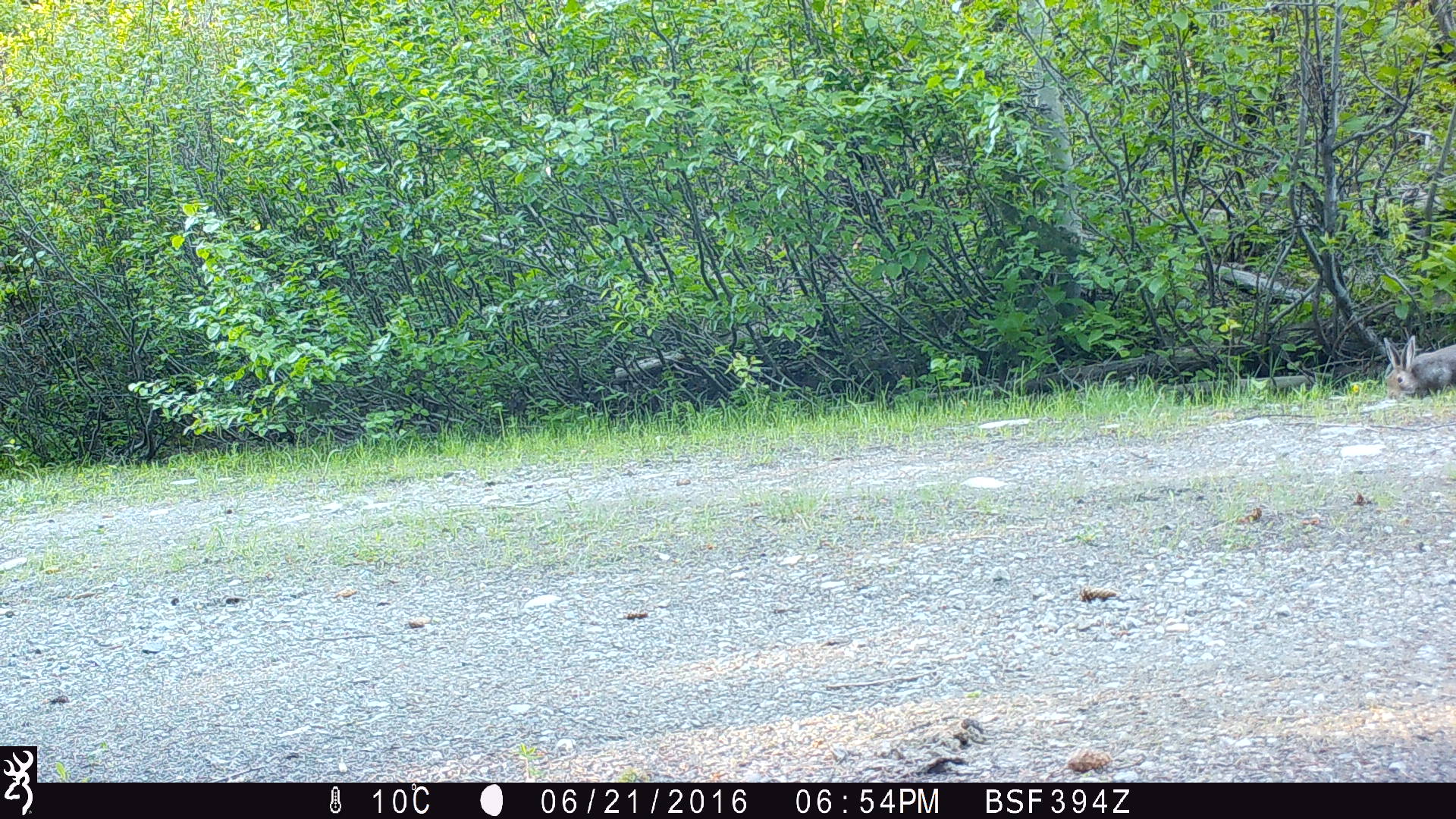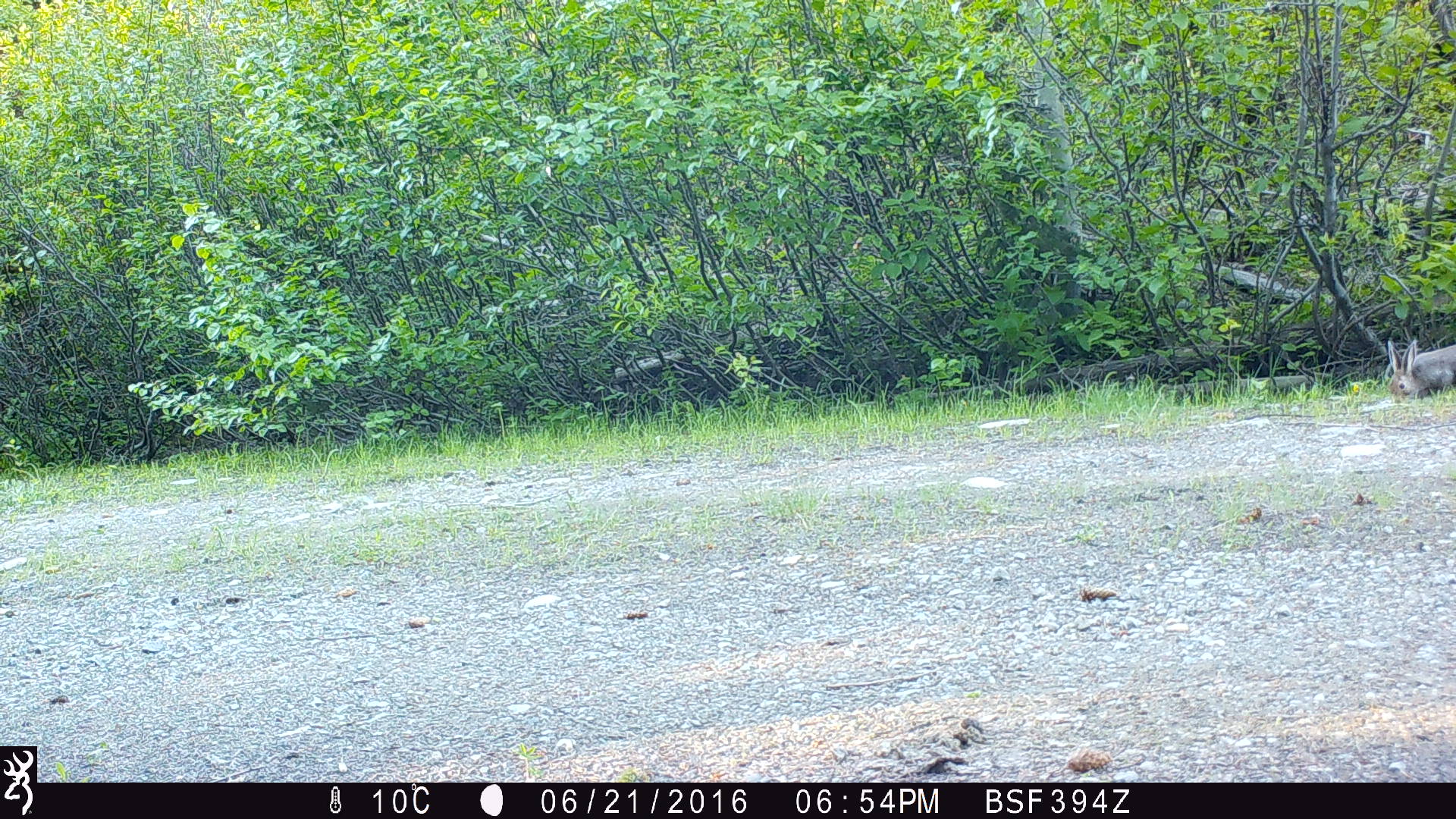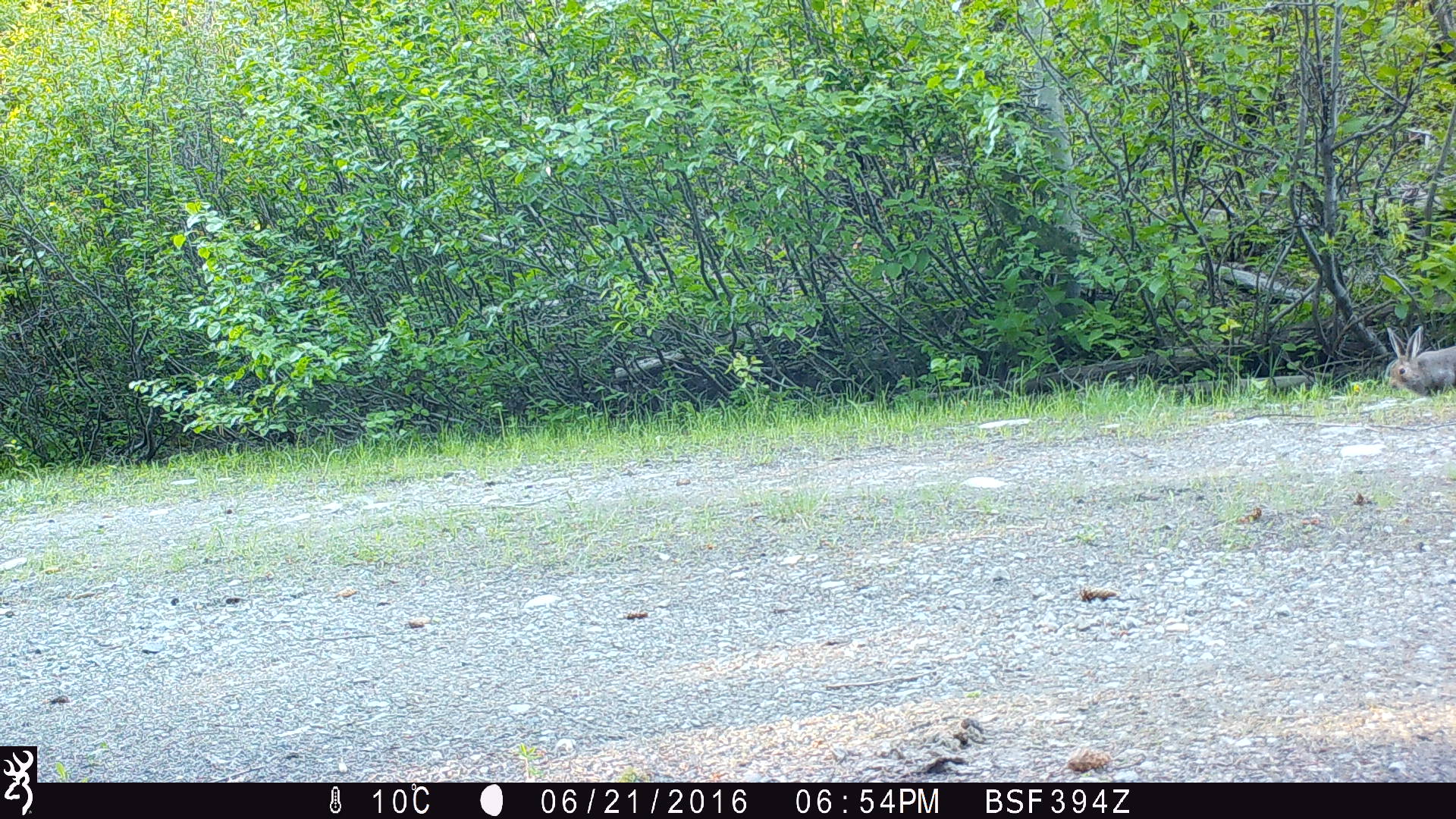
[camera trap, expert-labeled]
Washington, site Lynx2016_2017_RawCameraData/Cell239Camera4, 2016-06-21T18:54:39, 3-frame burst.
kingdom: Animalia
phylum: Chordata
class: Mammalia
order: Lagomorpha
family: Leporidae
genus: Lepus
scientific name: Lepus americanus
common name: snowshoe hare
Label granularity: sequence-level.